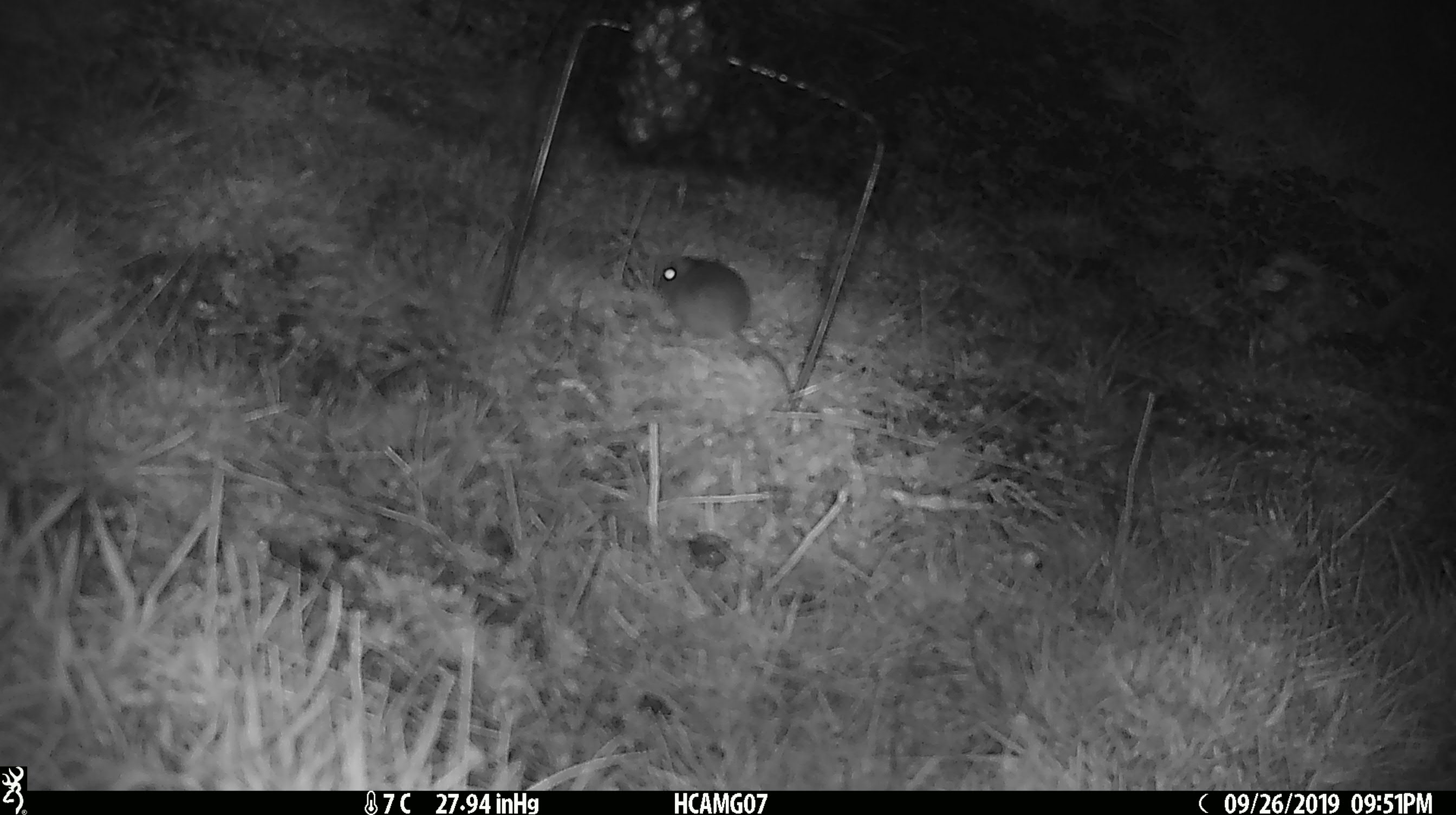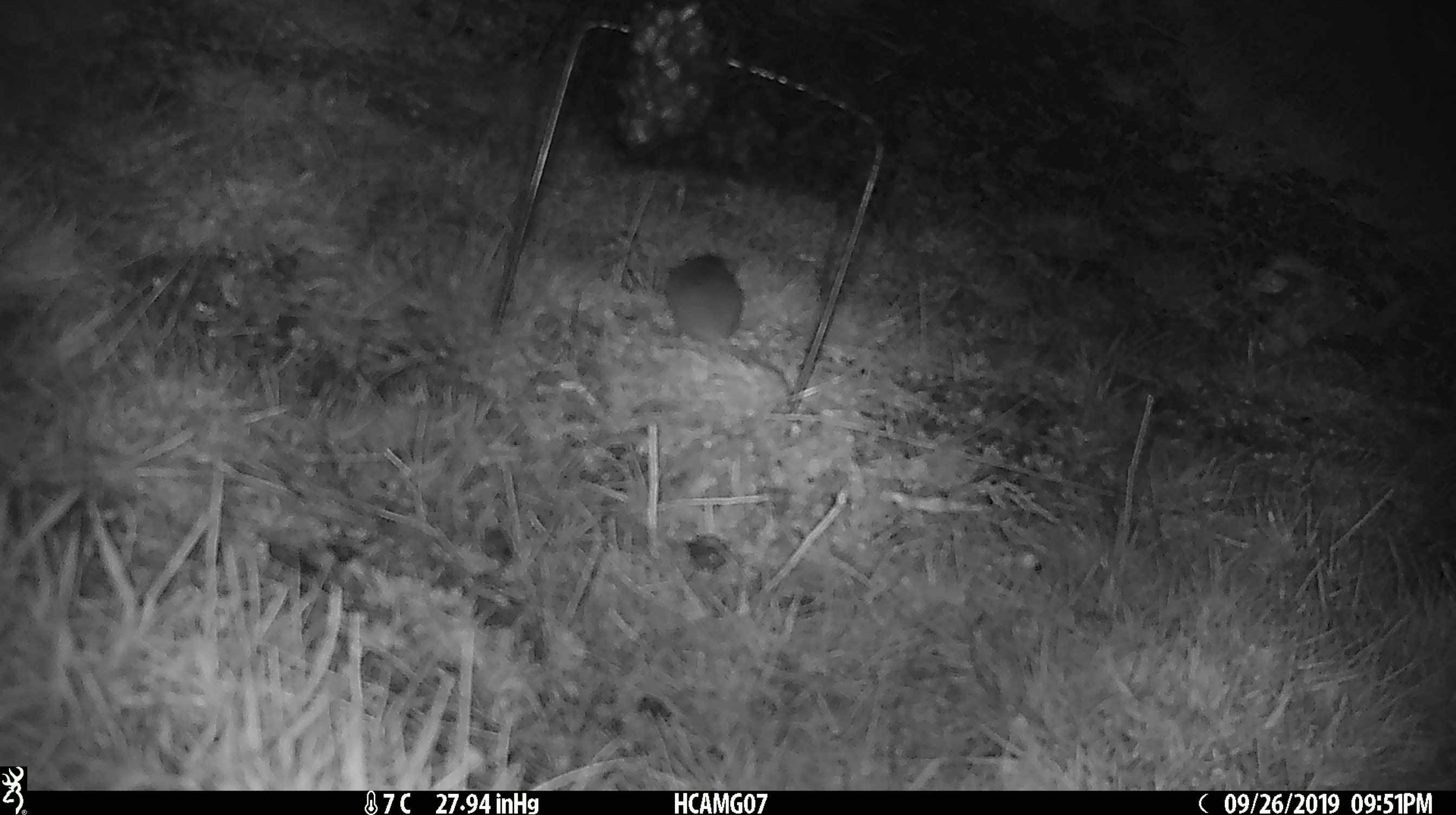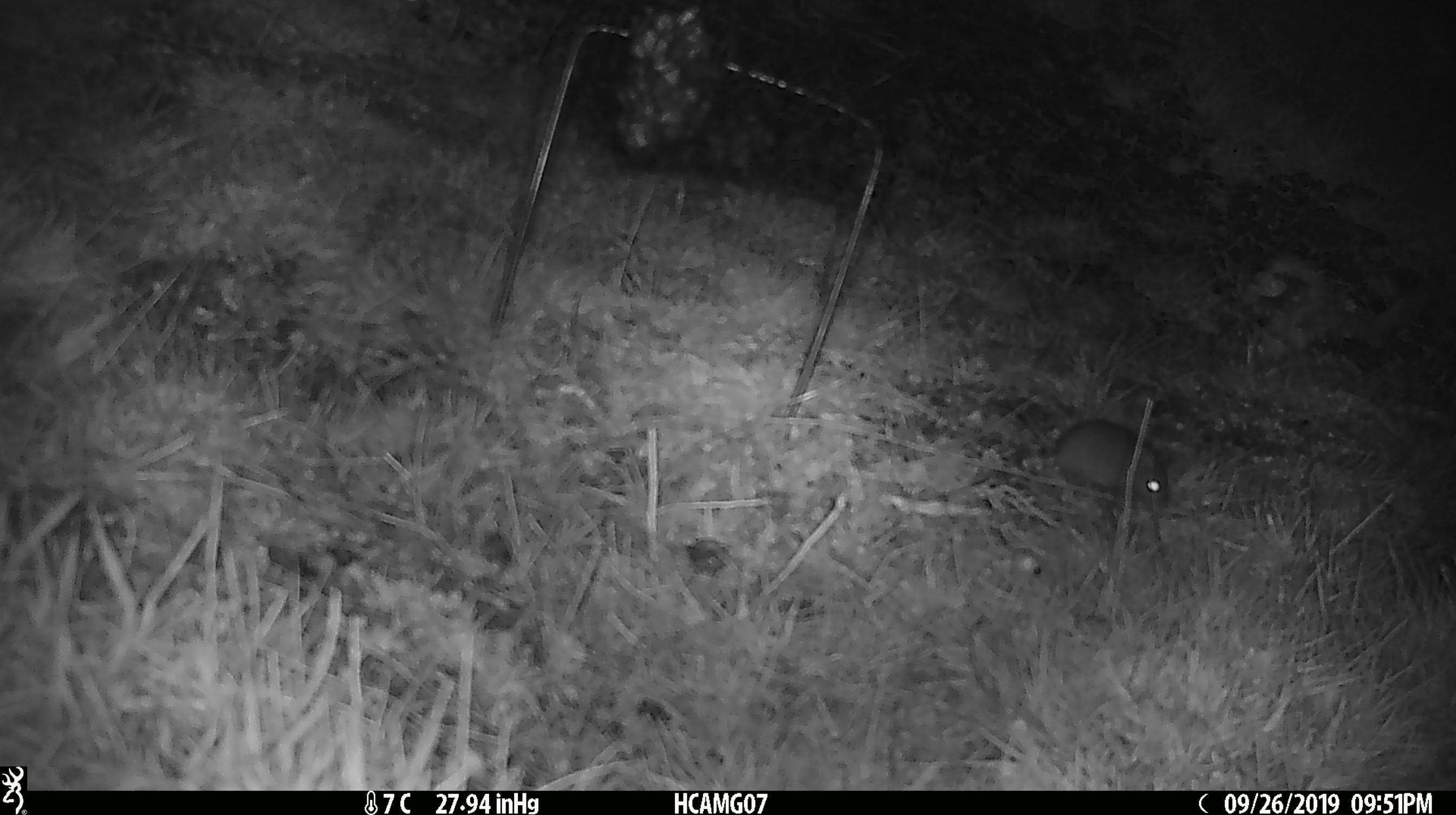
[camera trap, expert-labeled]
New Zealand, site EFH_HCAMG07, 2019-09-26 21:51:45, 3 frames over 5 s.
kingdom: Animalia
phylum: Chordata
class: Mammalia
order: Rodentia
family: Muridae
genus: Mus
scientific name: Mus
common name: mouse